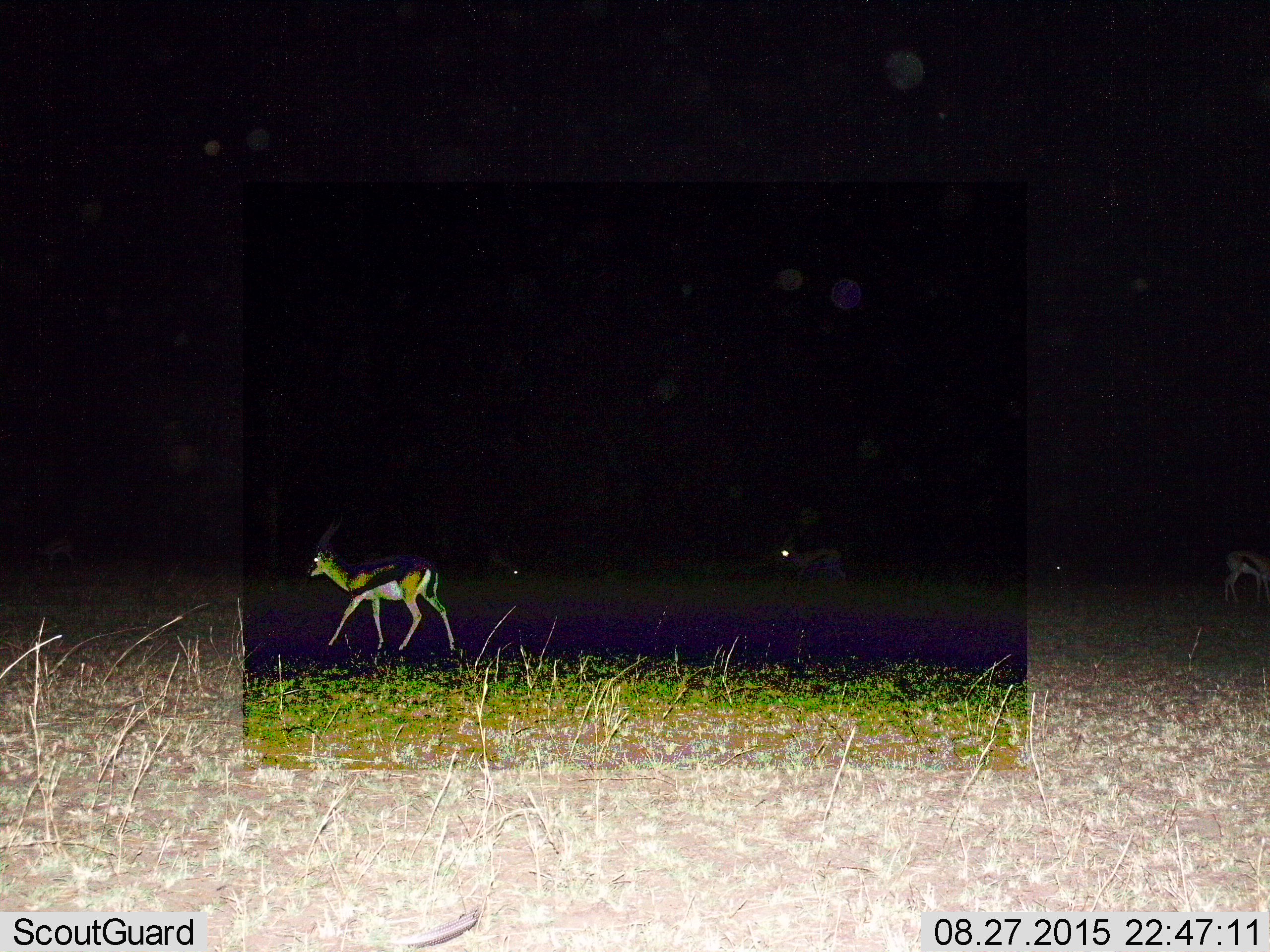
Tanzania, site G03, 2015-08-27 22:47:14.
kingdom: Animalia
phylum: Chordata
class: Mammalia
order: Artiodactyla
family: Bovidae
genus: Eudorcas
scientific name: Eudorcas thomsonii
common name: thomson's gazelle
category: gazellethomsons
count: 5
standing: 38%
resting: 0%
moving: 88%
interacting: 0%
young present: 6%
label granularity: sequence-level